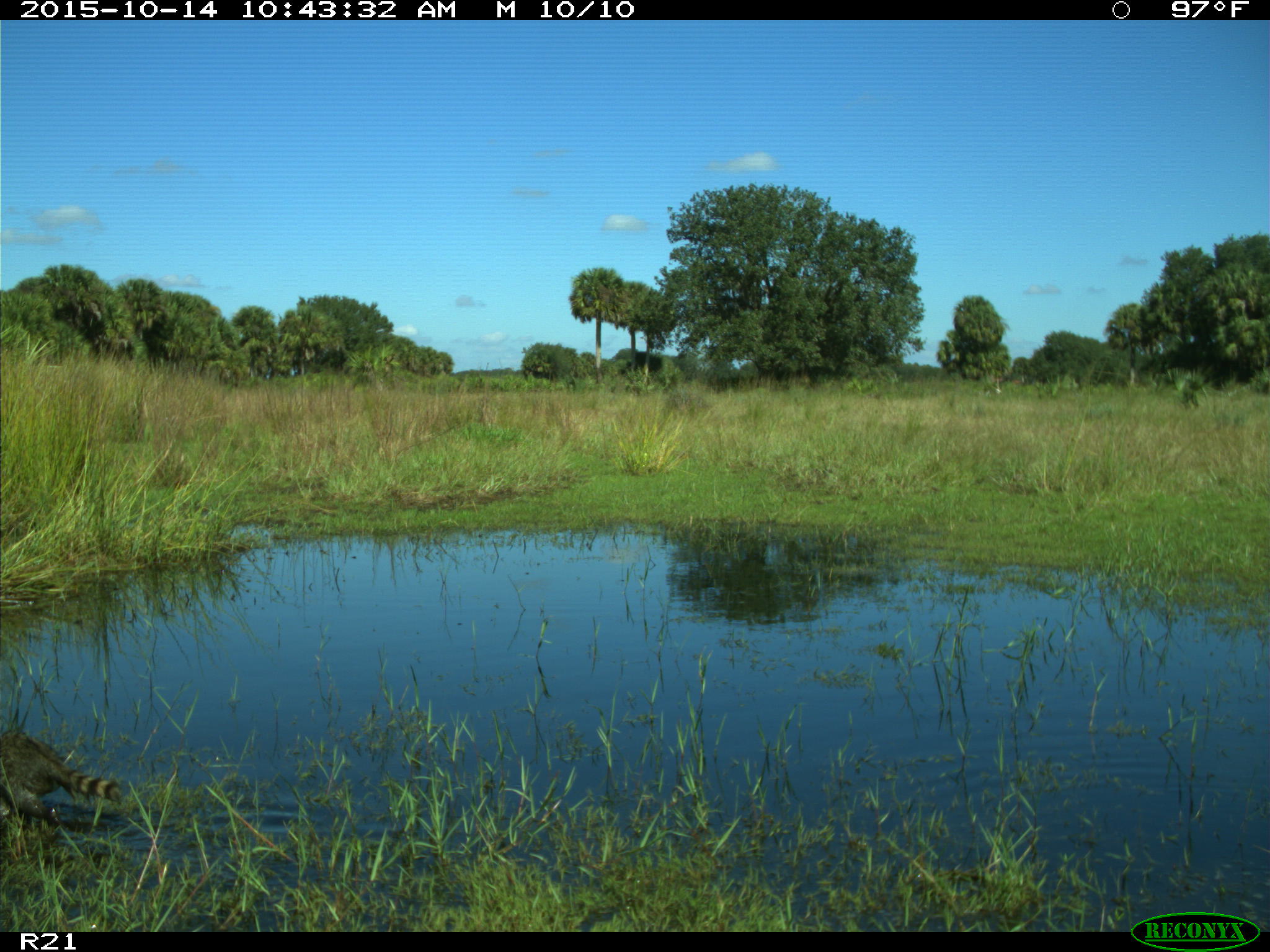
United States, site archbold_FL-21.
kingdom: Animalia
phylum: Chordata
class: Mammalia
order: Carnivora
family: Procyonidae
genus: Procyon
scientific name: Procyon lotor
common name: common raccoon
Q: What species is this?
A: Procyon lotor (common raccoon).